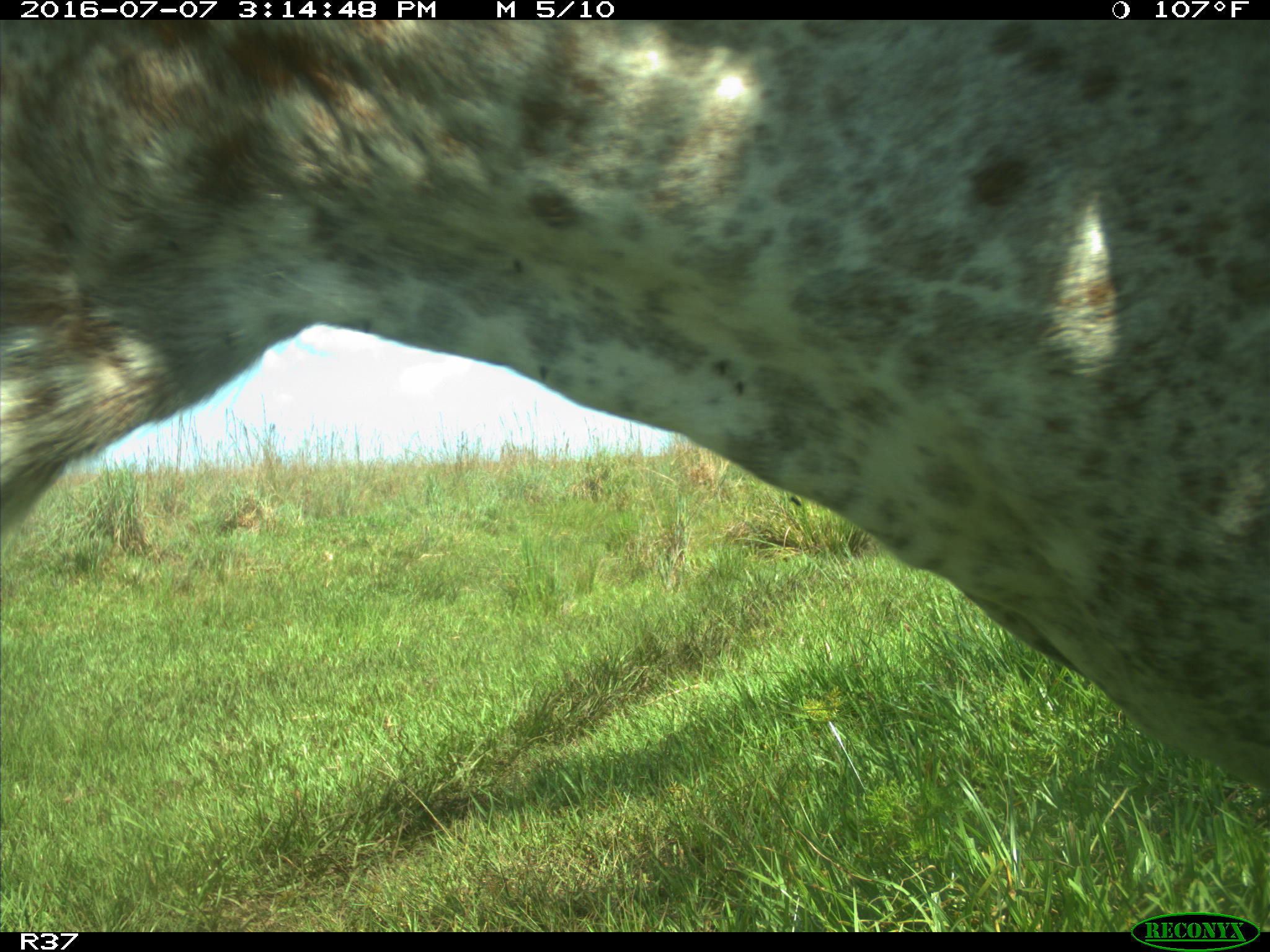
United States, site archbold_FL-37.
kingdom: Animalia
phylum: Chordata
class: Mammalia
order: Artiodactyla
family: Bovidae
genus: Bos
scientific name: Bos taurus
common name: domestic cow